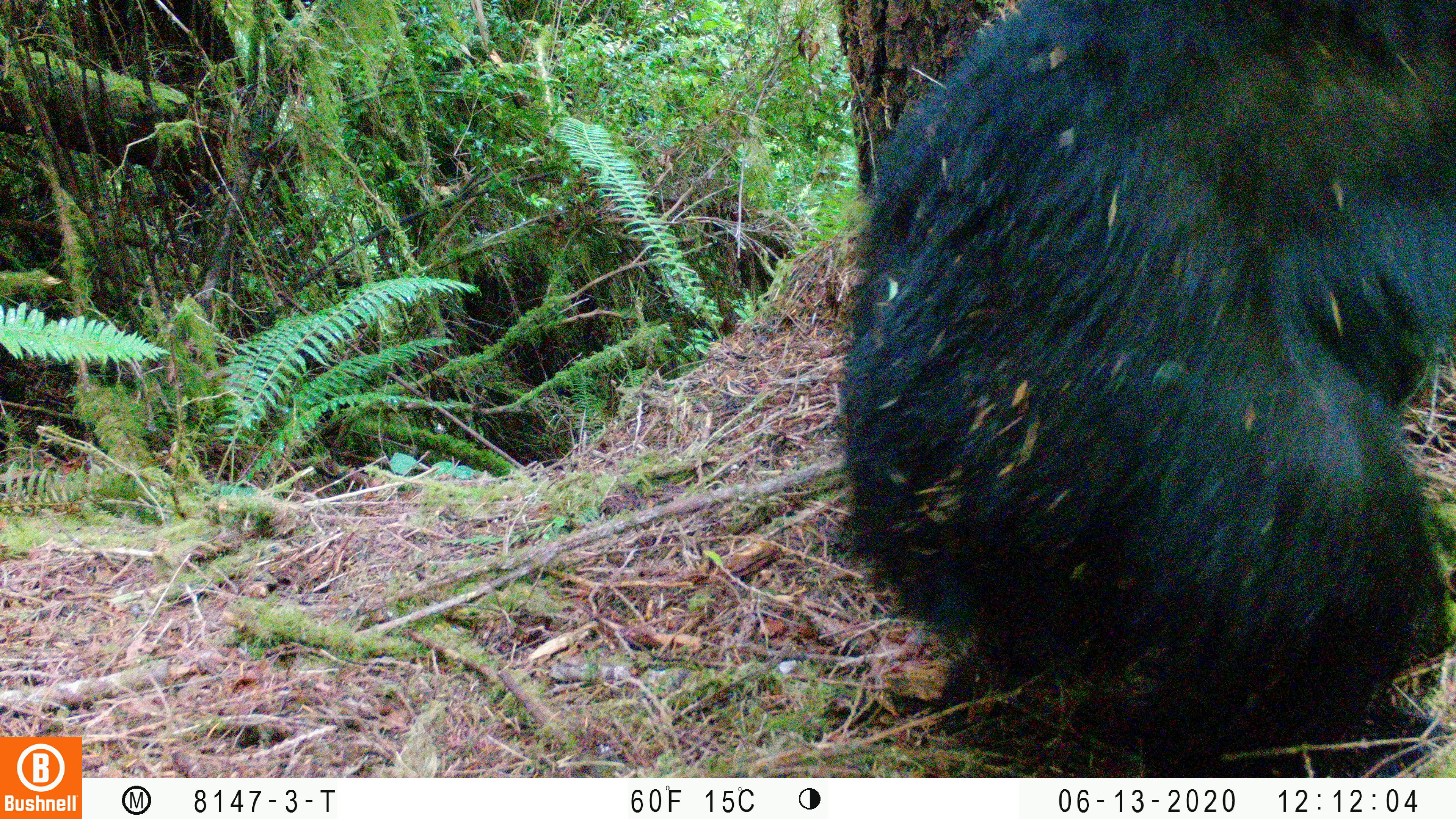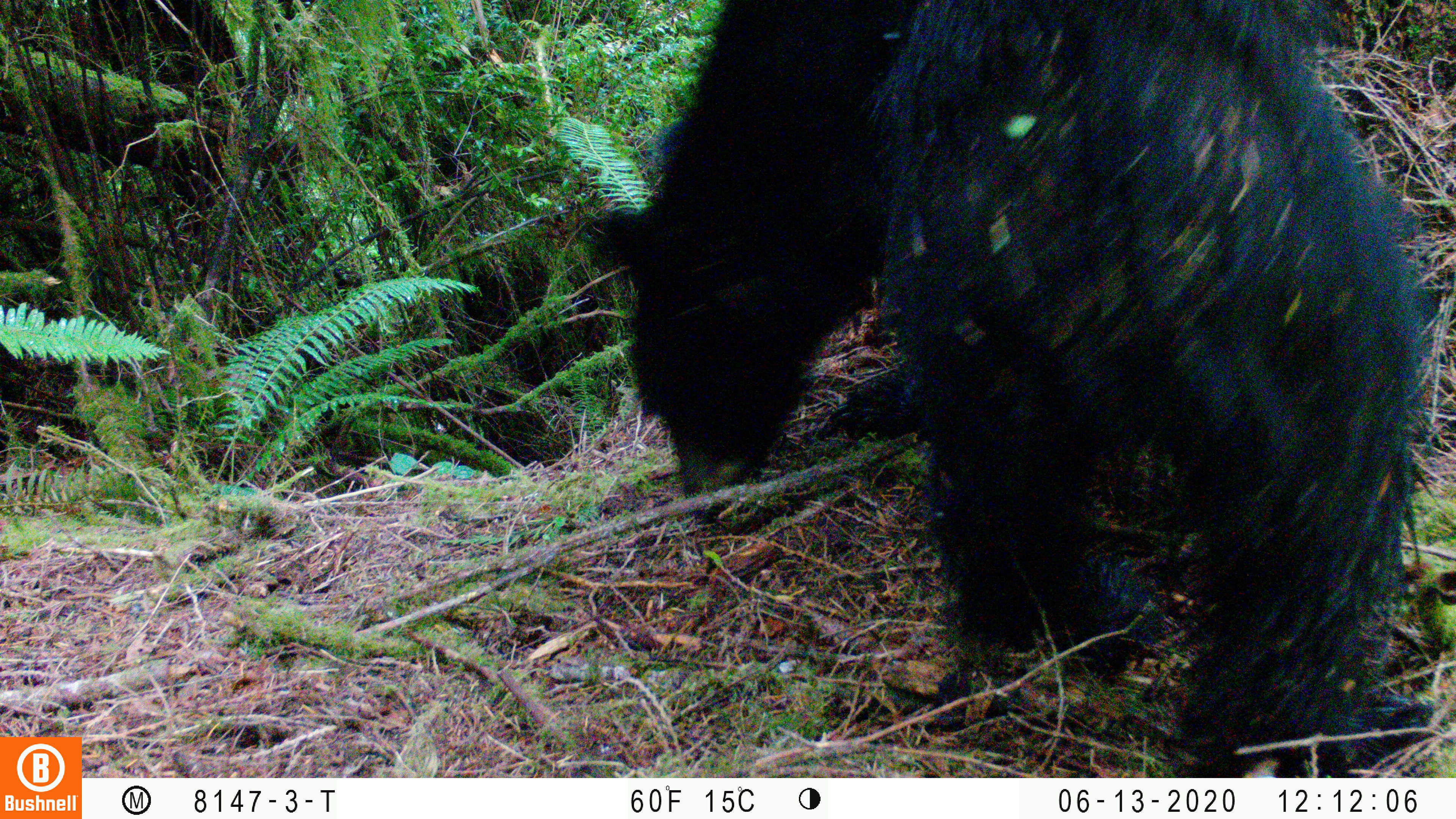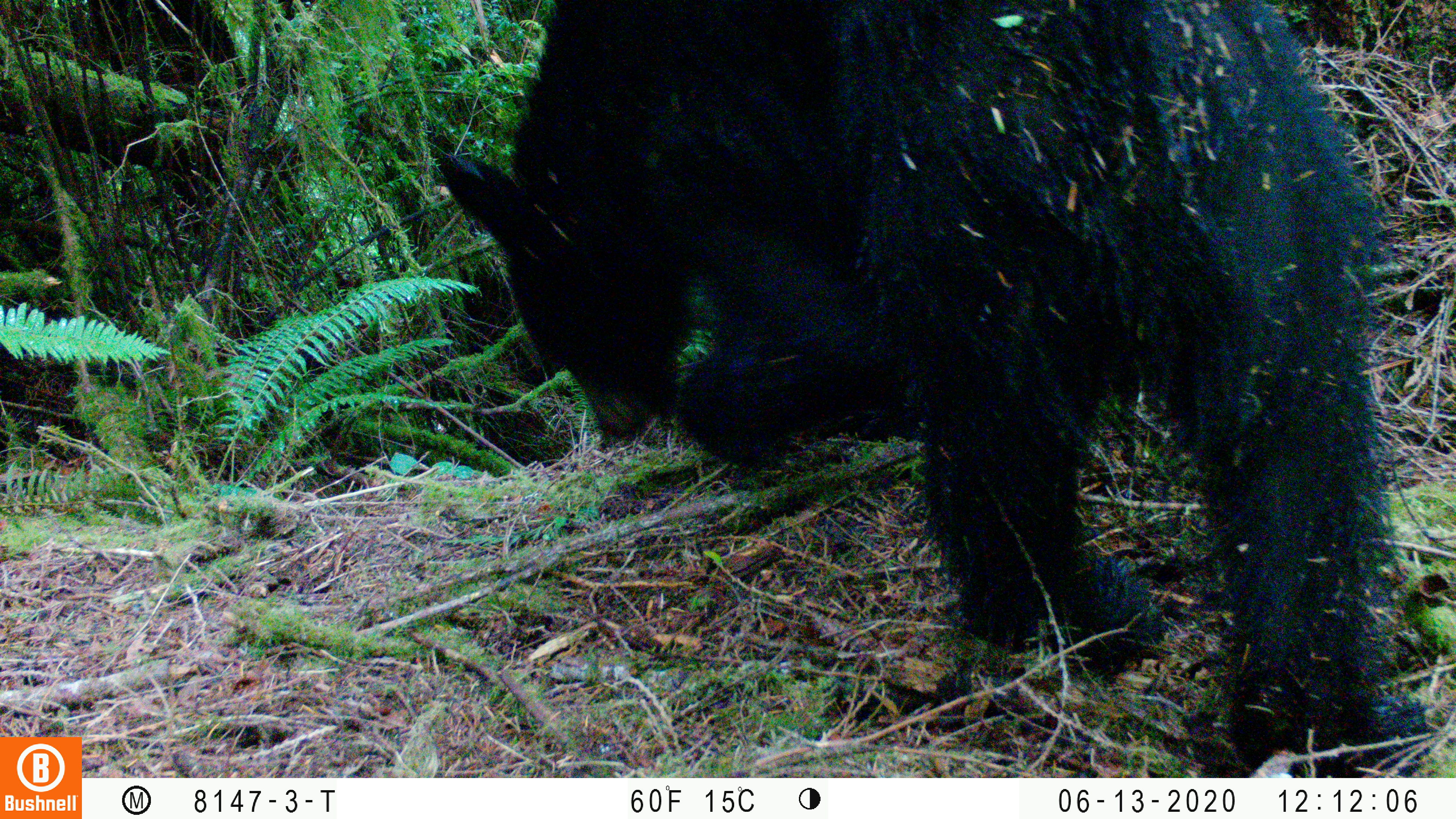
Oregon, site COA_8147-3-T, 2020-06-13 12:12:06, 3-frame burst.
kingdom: Animalia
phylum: Chordata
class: Mammalia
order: Carnivora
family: Ursidae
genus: Ursus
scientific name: Ursus americanus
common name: american black bear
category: black bear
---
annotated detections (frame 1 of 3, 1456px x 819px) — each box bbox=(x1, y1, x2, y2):
black bear: bbox=(828, 1, 1451, 770)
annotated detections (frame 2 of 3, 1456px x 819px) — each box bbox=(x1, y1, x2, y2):
black bear: bbox=(589, 0, 1438, 778)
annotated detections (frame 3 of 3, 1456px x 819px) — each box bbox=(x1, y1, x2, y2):
black bear: bbox=(442, 0, 1416, 774)